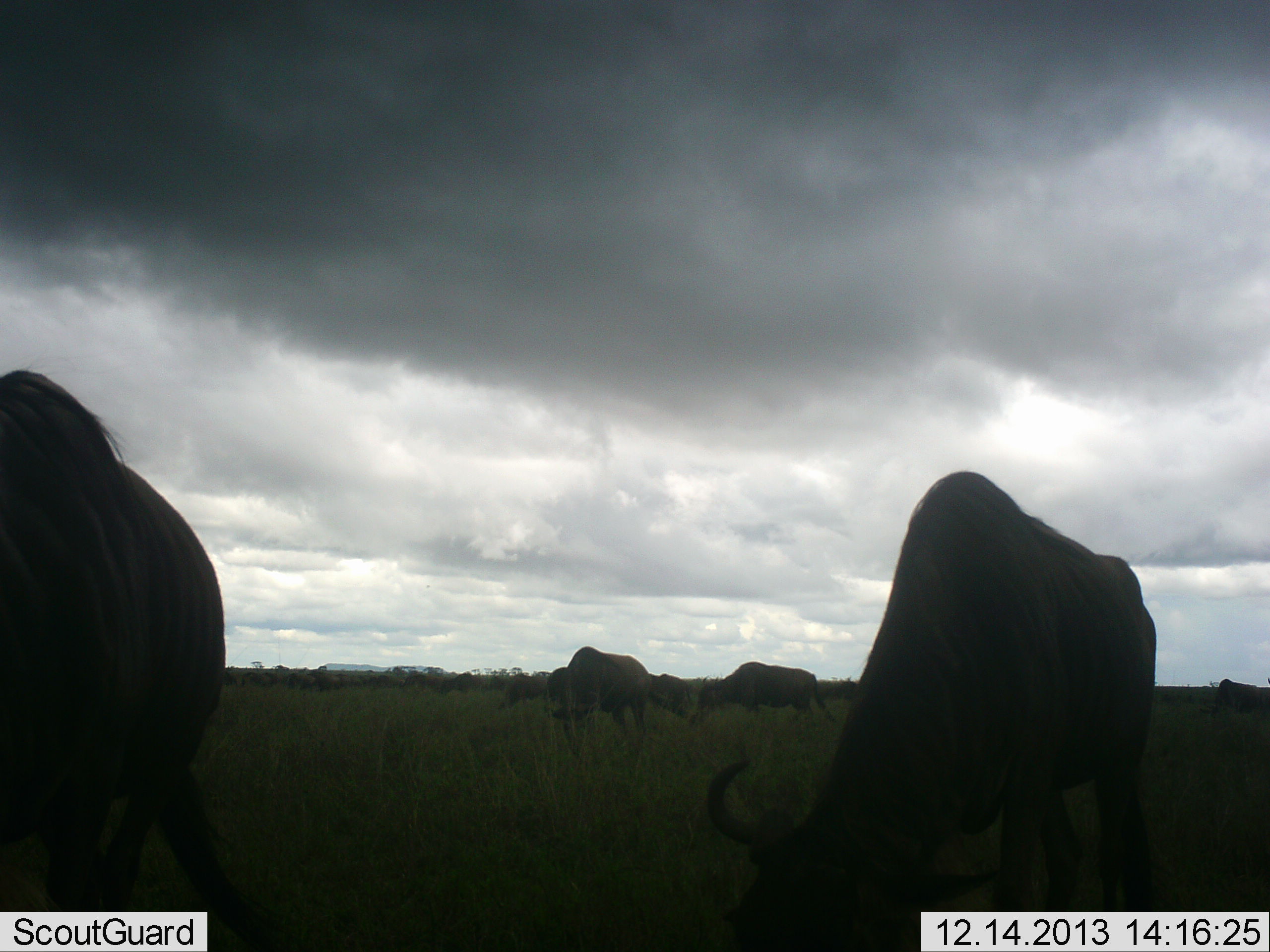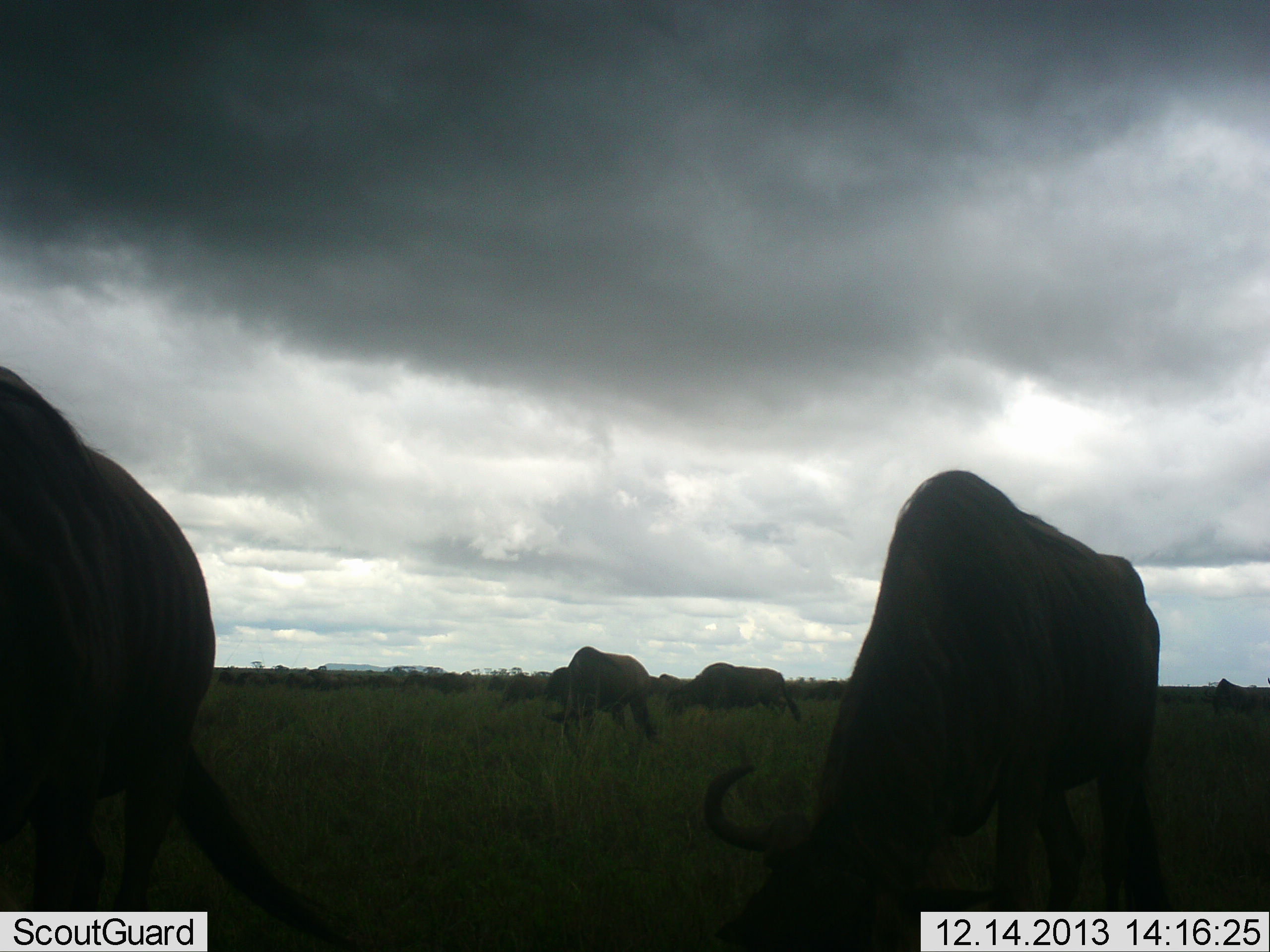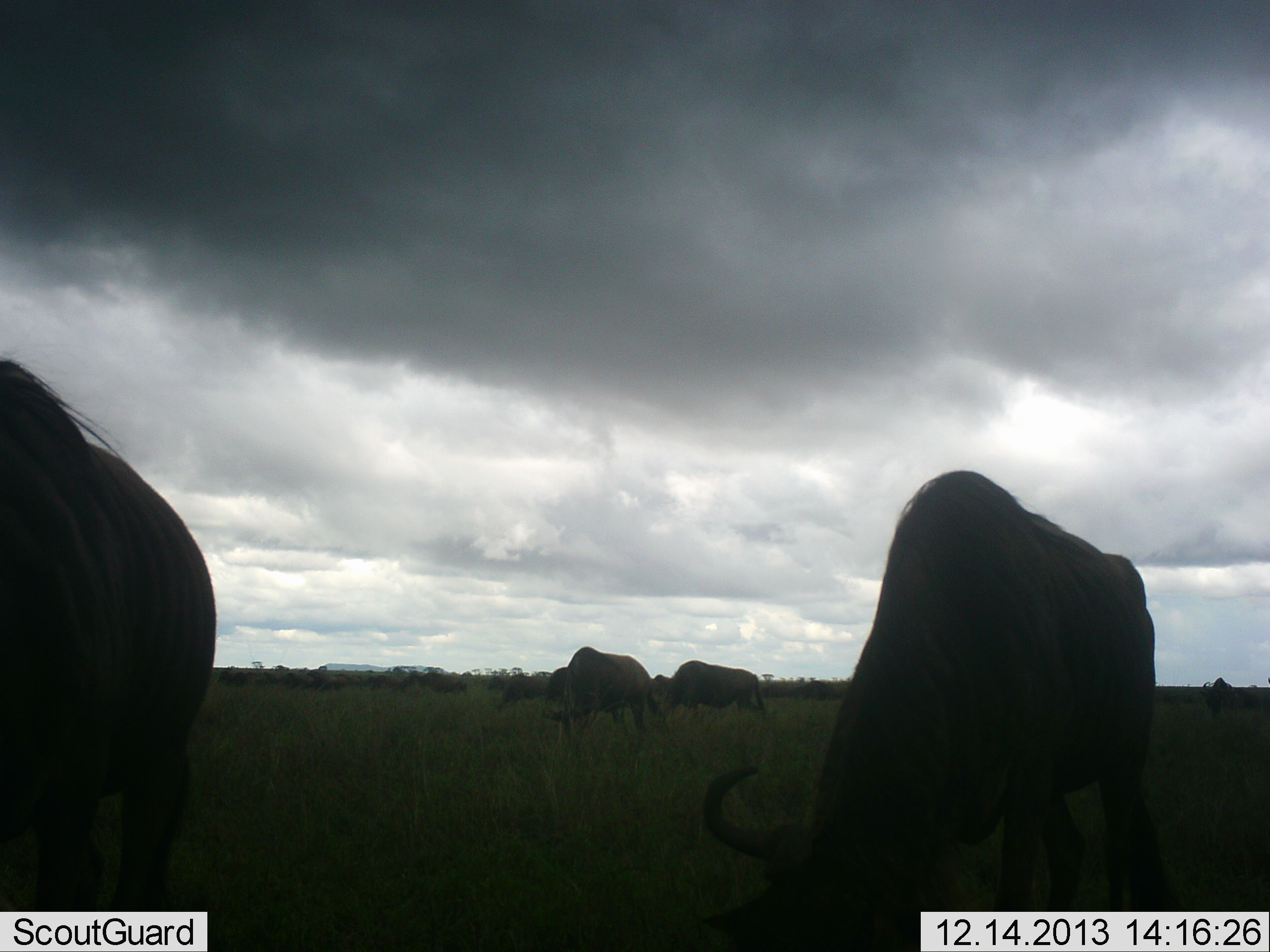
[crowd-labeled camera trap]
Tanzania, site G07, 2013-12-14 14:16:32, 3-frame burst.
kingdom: Animalia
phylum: Chordata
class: Mammalia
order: Artiodactyla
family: Bovidae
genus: Connochaetes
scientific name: Connochaetes taurinus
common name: blue wildebeest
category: wildebeest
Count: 11-50.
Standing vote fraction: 10%.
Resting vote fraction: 0%.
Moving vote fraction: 30%.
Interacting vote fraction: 10%.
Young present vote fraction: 0%.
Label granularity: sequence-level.